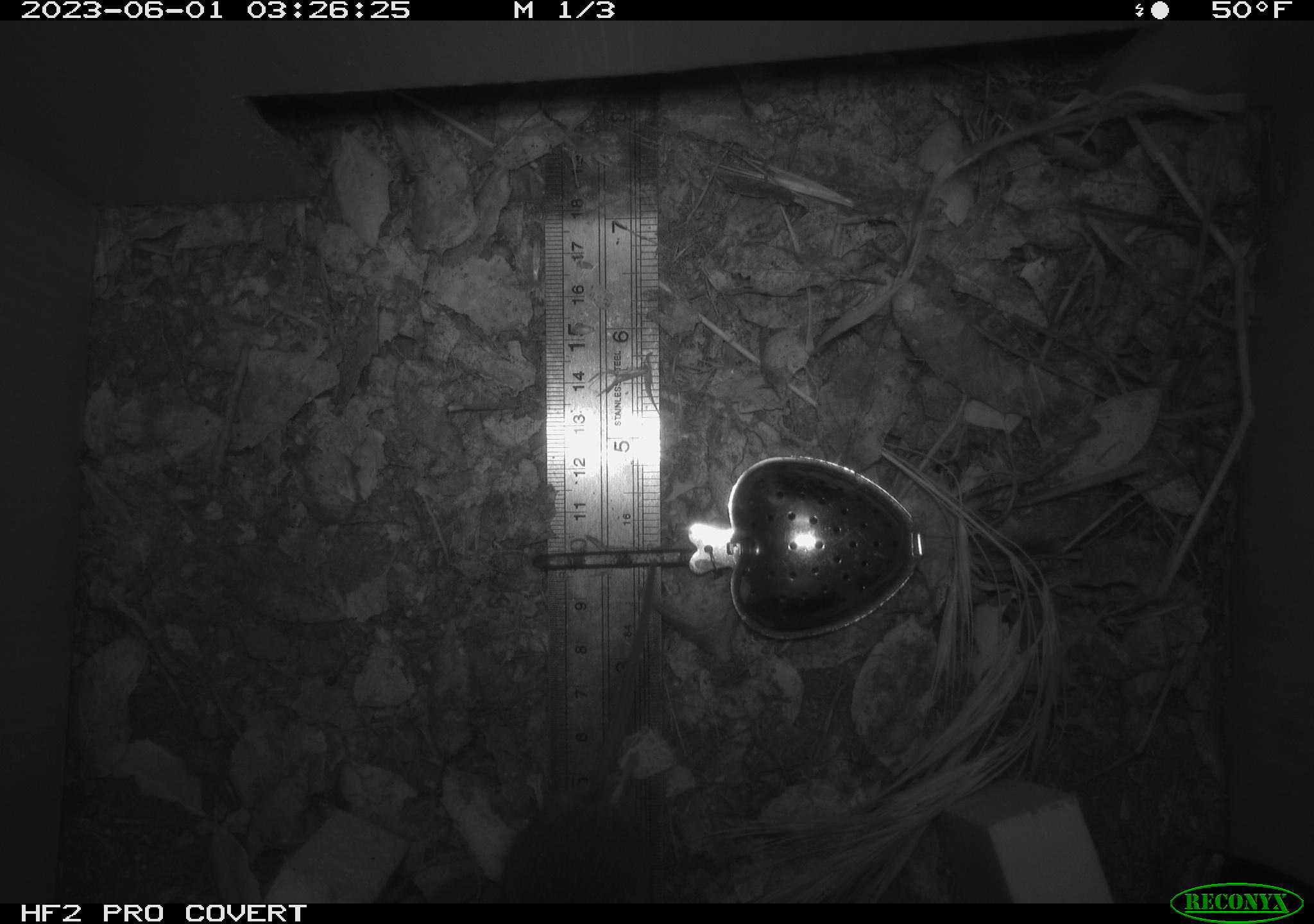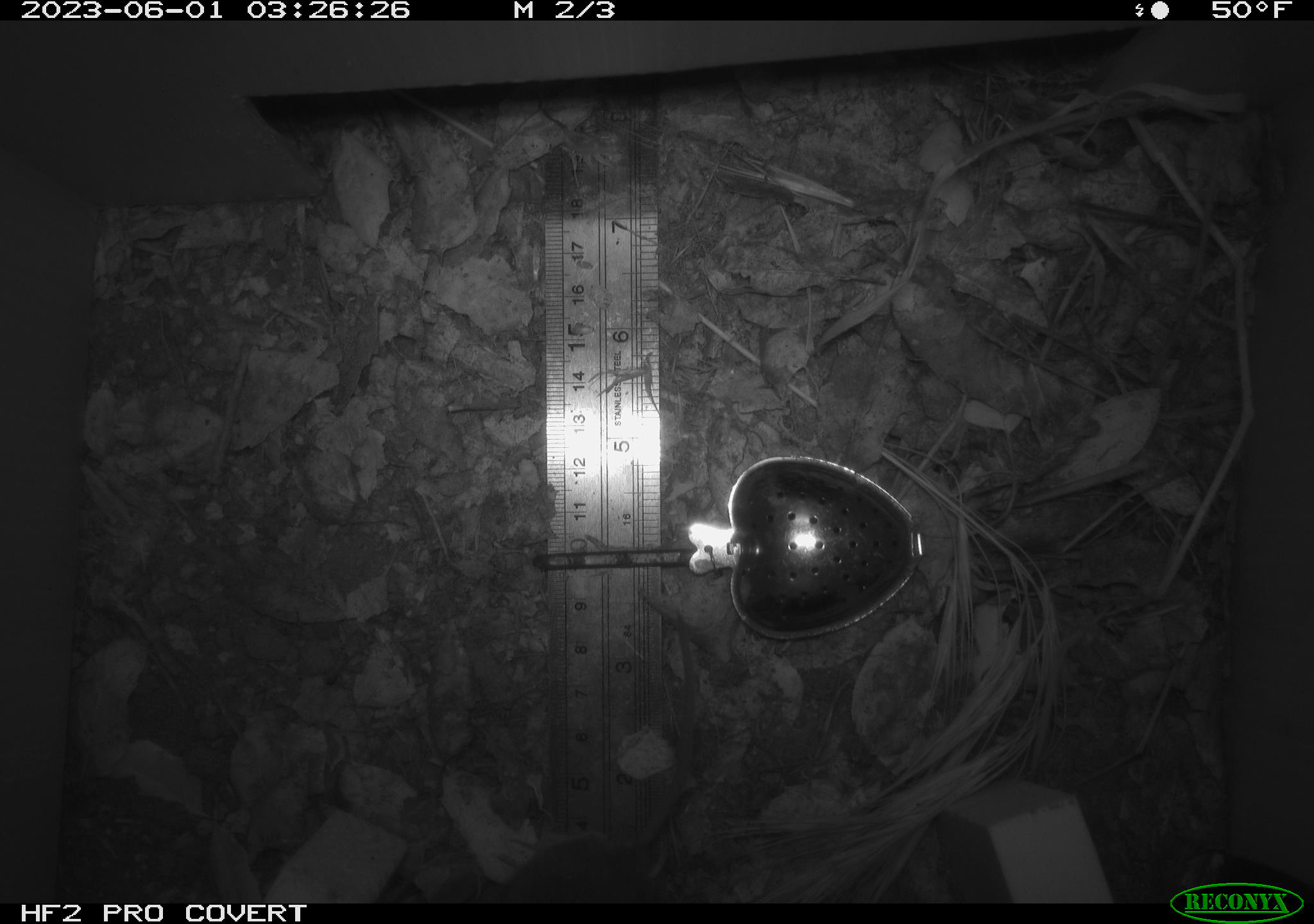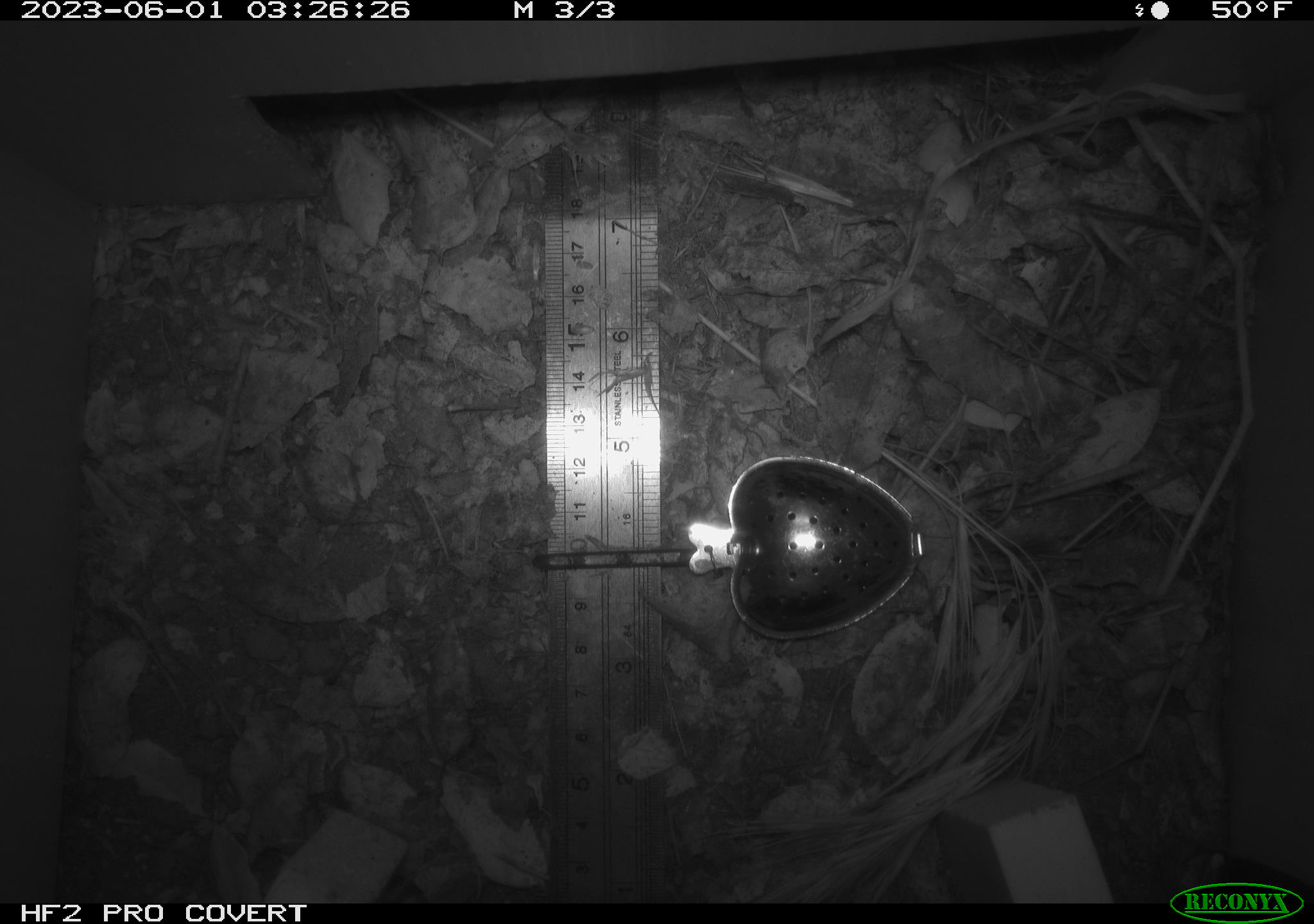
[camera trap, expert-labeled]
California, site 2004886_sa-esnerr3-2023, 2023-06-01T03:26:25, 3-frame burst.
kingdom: Animalia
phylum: Chordata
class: Mammalia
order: Rodentia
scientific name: Rodentia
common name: mouse species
Mouse species (Rodentia).